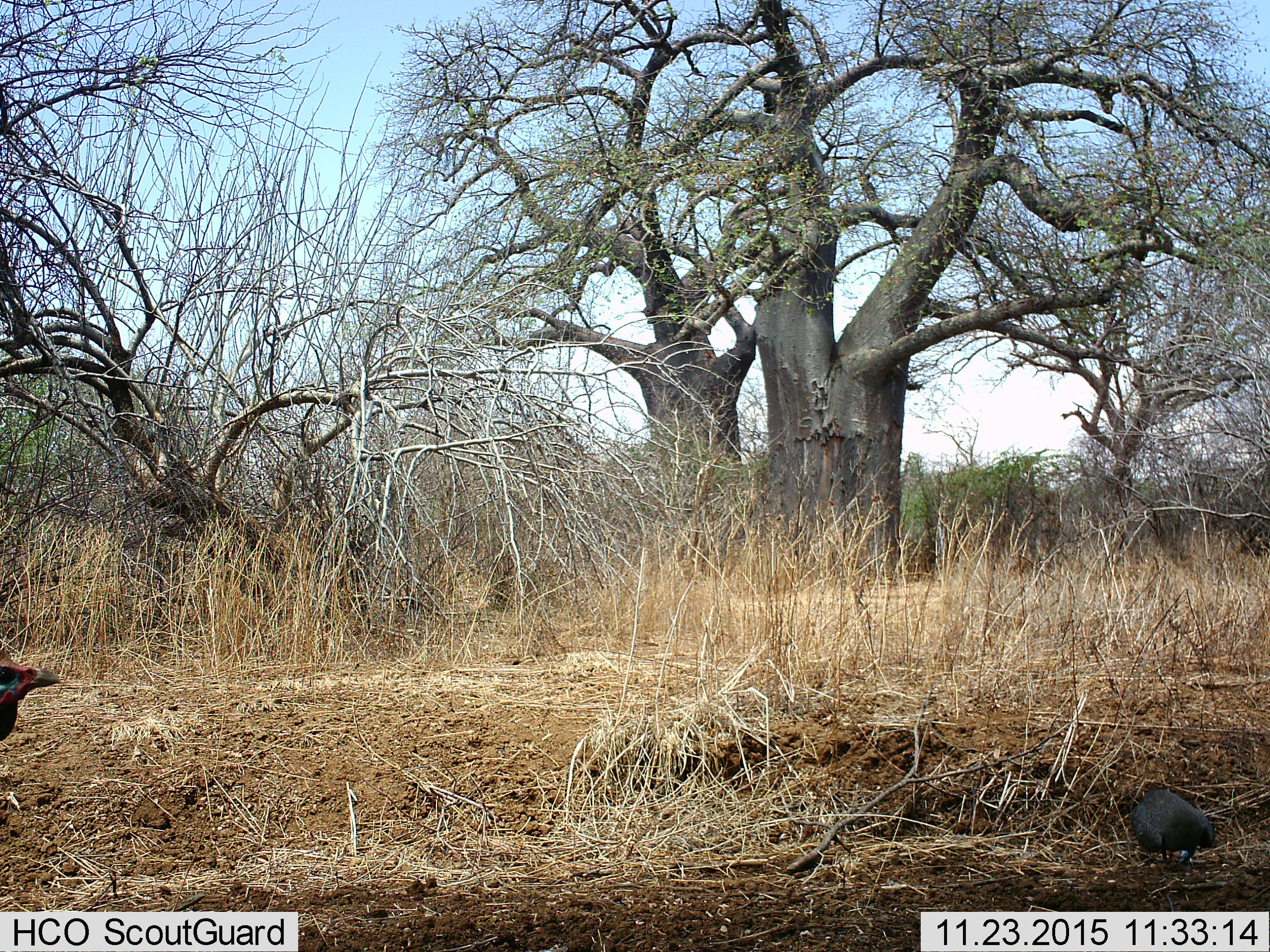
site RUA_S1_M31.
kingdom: Animalia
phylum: Chordata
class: Aves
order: Galliformes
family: Numididae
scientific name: Numididae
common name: guineafowl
Guineafowl (Numididae), count 2. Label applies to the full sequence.